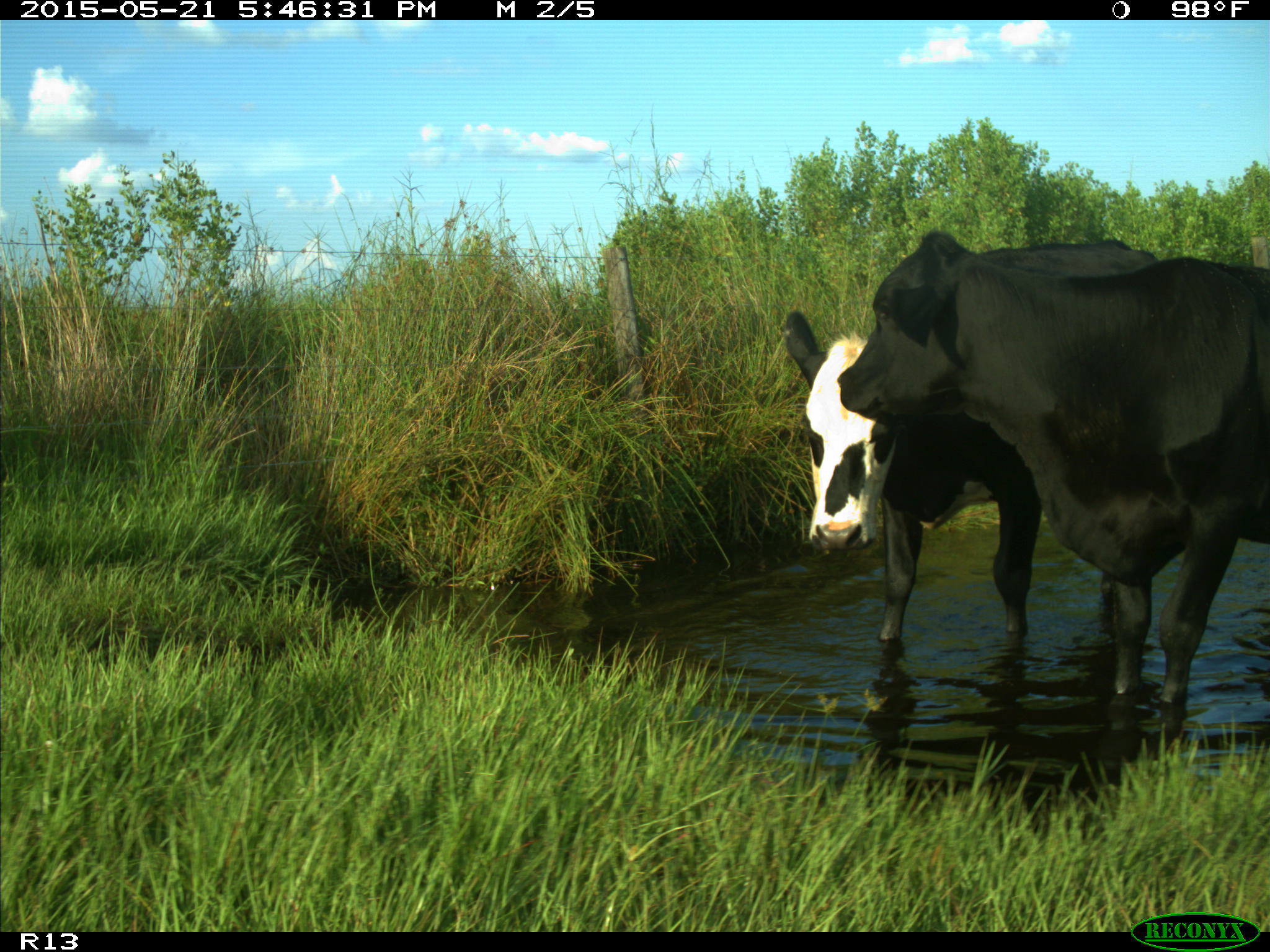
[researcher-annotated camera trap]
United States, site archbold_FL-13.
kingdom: Animalia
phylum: Chordata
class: Mammalia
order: Artiodactyla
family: Bovidae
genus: Bos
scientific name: Bos taurus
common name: domestic cow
Bos taurus (domestic cow).